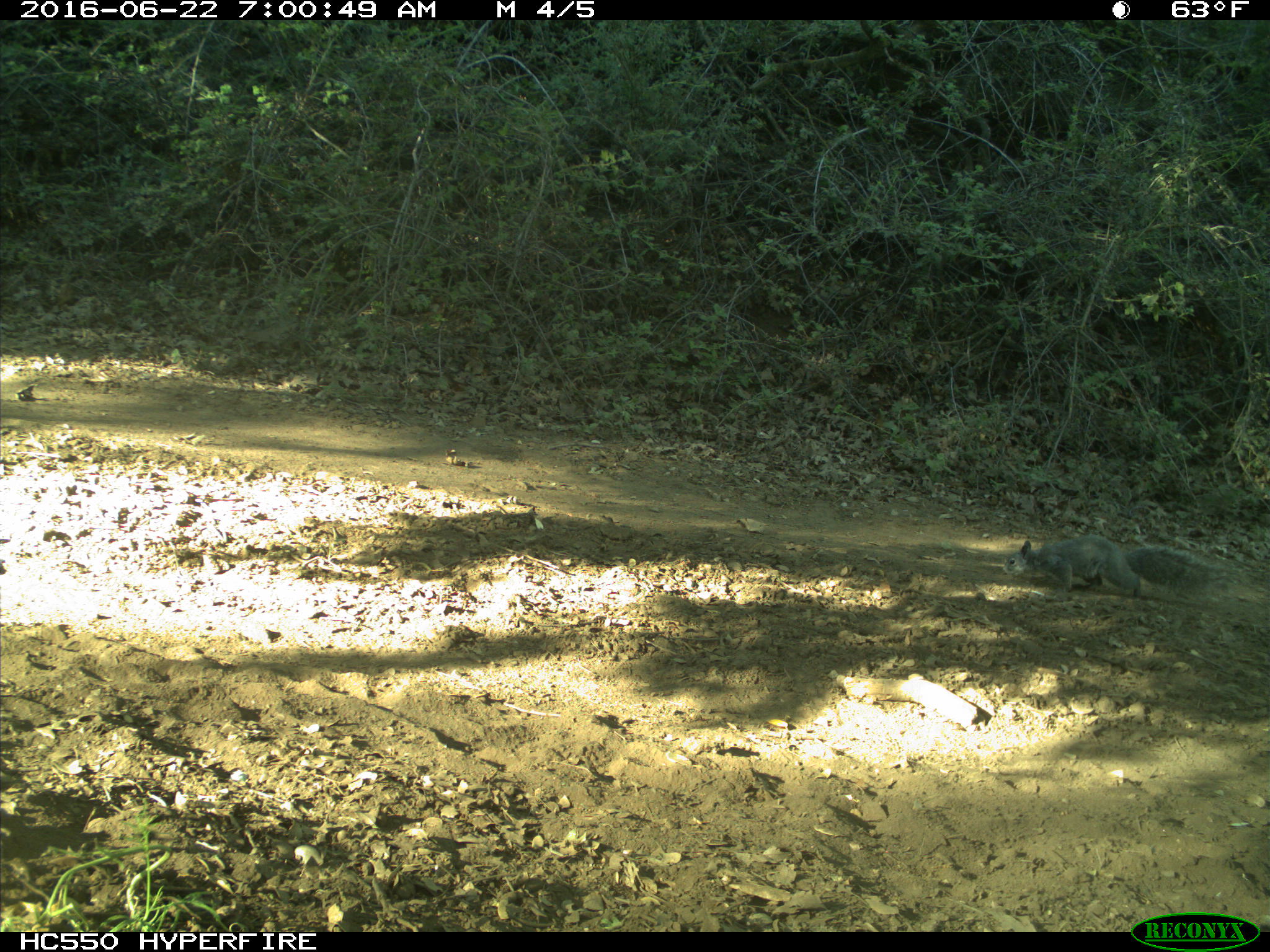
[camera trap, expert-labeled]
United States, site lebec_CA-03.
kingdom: Animalia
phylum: Chordata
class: Mammalia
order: Rodentia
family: Sciuridae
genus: Sciurus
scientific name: Sciurus carolinensis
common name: eastern gray squirrel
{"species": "Sciurus carolinensis (eastern gray squirrel)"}